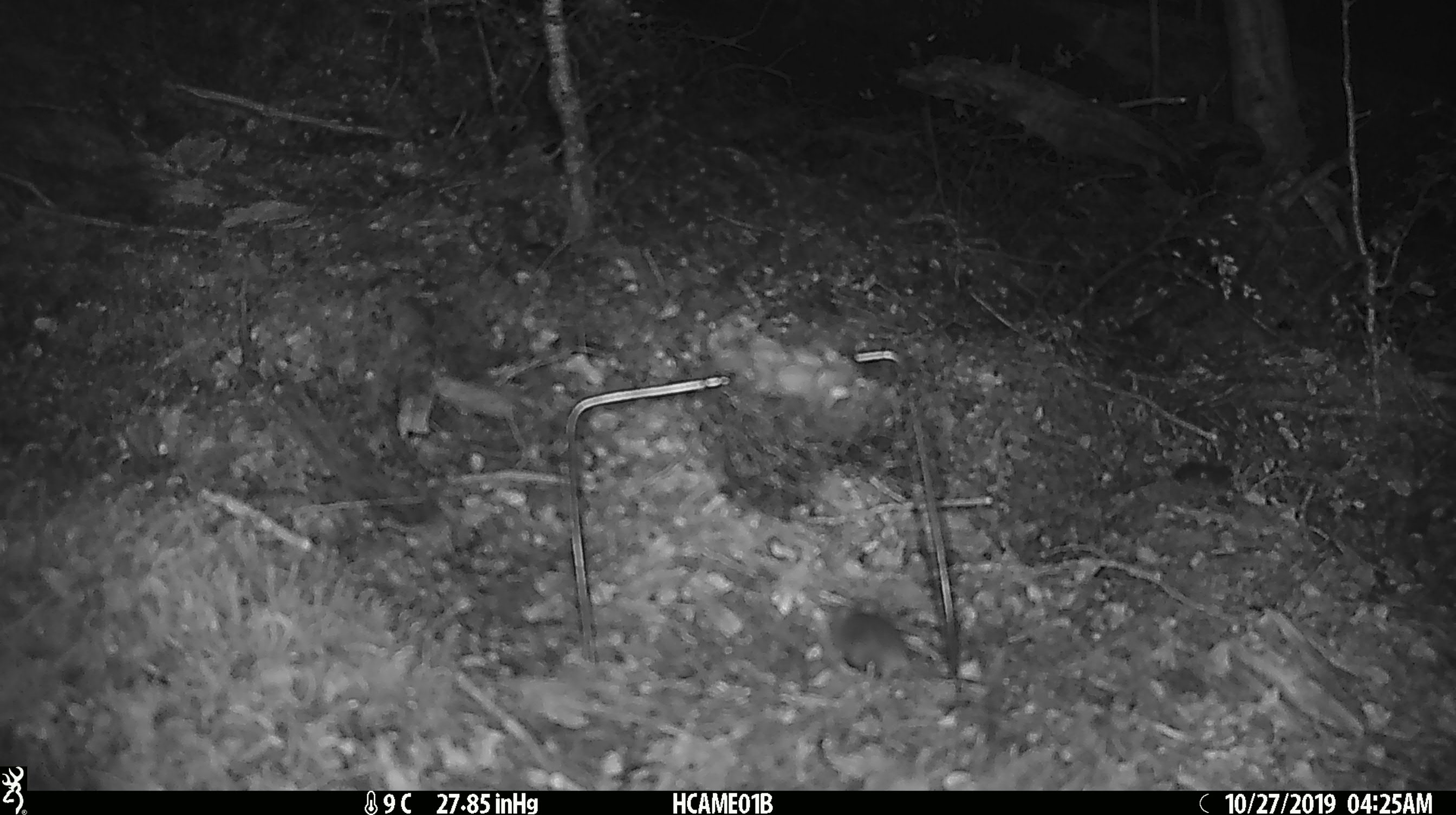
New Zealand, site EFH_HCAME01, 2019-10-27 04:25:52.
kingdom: Animalia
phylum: Chordata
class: Mammalia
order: Rodentia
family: Muridae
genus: Mus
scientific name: Mus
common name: mouse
Mouse (Mus).